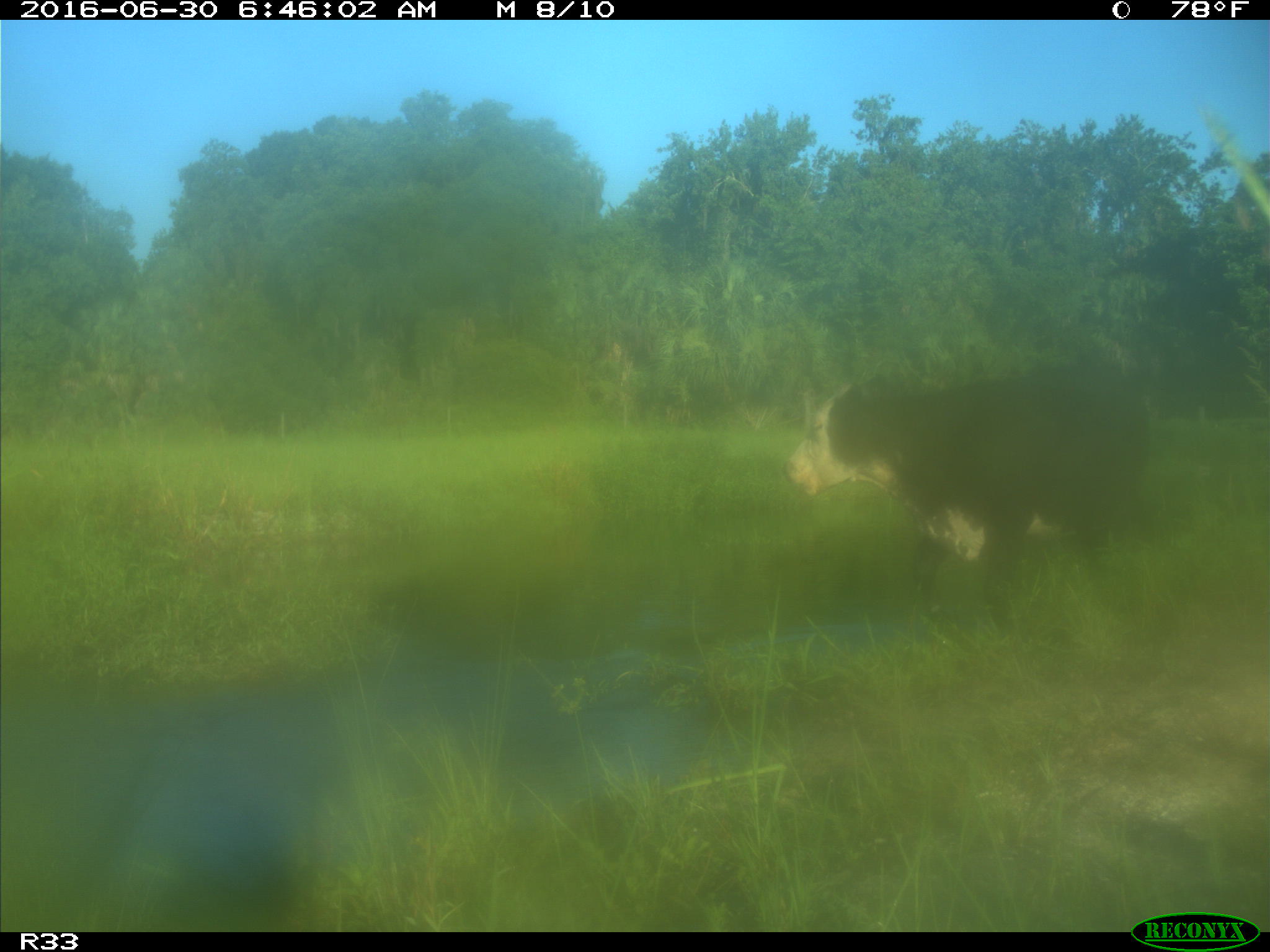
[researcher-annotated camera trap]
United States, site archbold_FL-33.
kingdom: Animalia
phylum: Chordata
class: Mammalia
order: Artiodactyla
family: Bovidae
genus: Bos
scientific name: Bos taurus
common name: domestic cow